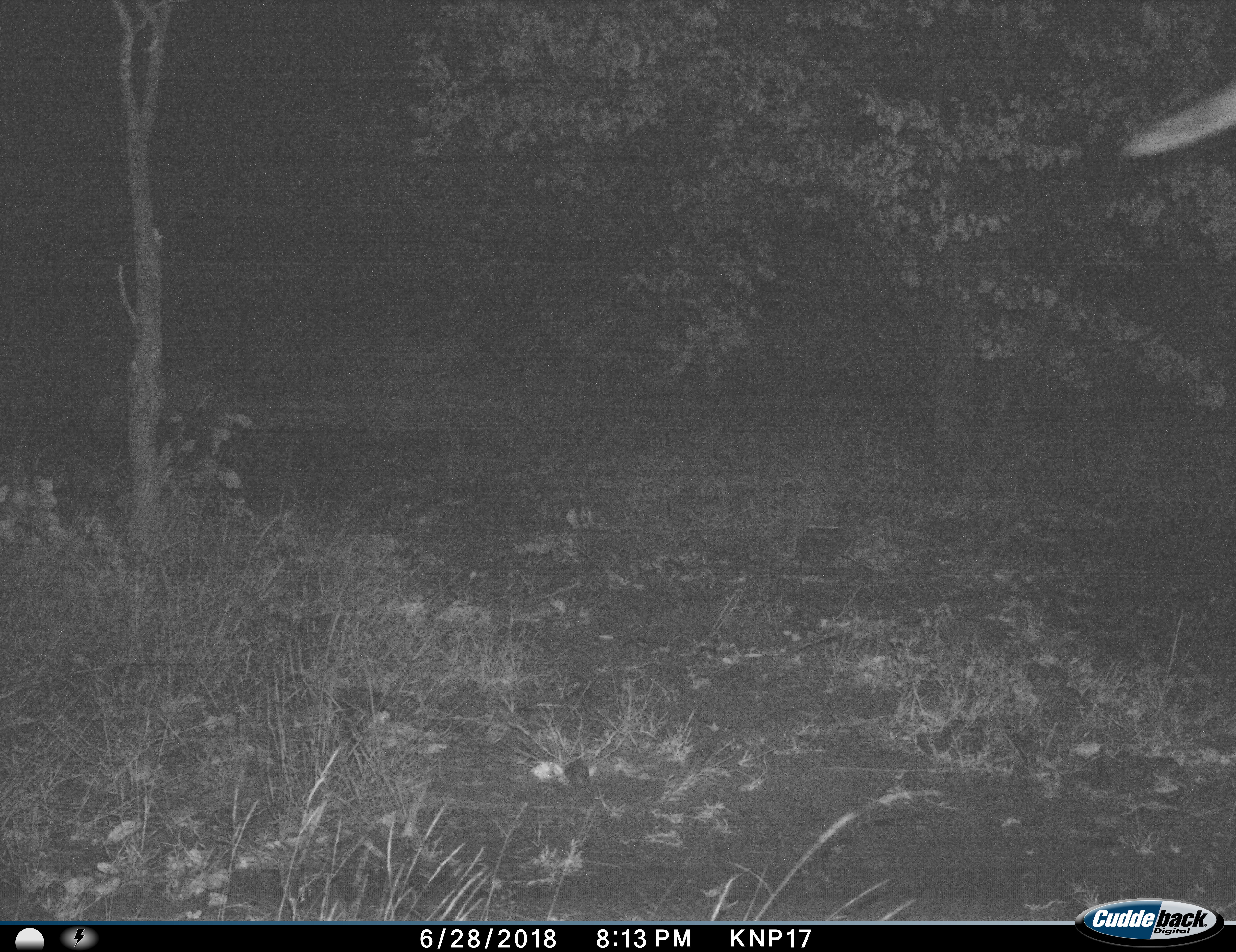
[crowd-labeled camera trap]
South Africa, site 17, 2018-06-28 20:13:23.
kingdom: Animalia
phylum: Chordata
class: Mammalia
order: Proboscidea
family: Elephantidae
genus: Loxodonta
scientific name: Loxodonta africana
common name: african bush elephant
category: elephant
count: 1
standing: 75%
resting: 0%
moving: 25%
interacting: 0%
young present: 0%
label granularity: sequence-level